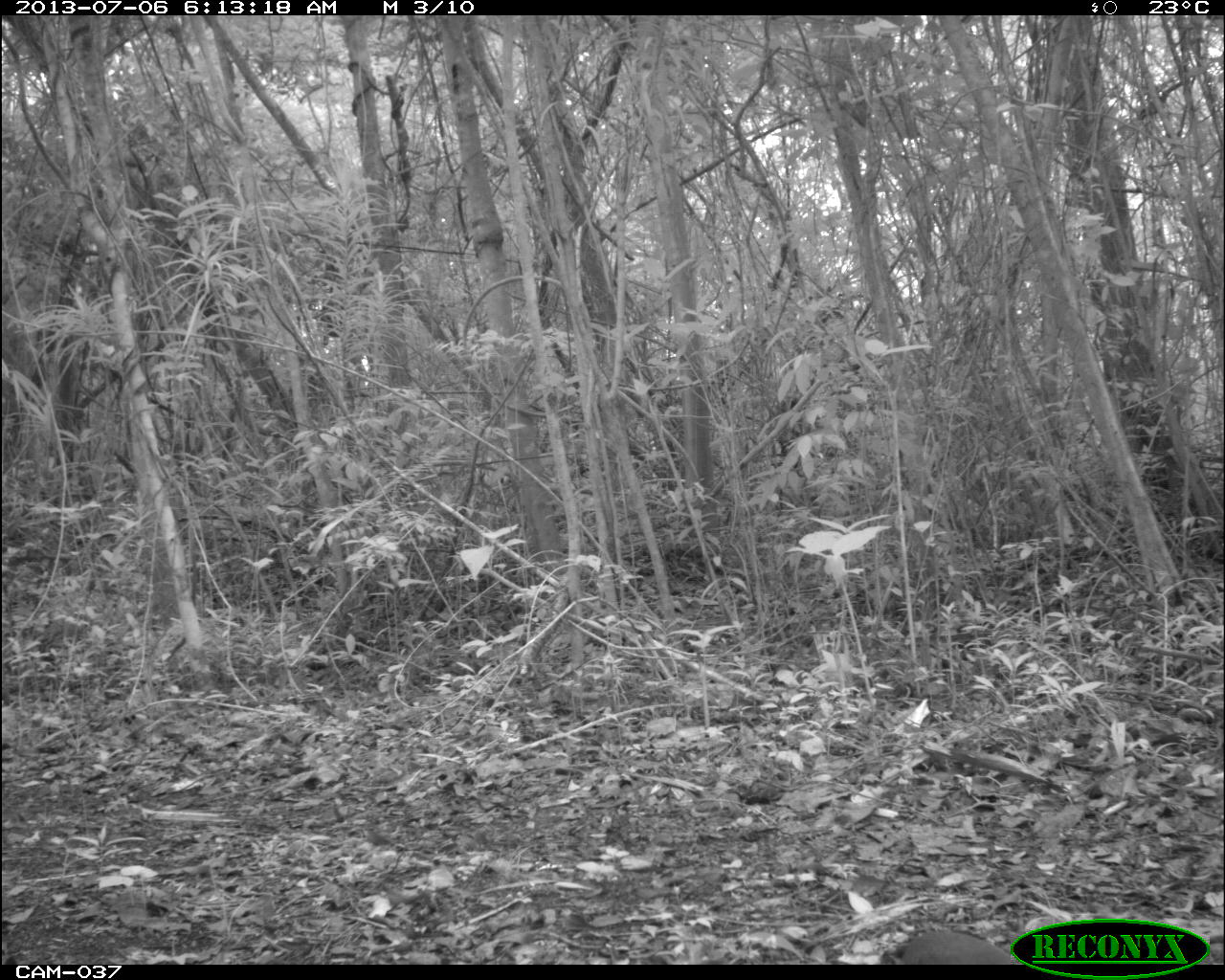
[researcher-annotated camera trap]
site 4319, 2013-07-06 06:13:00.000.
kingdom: Animalia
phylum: Chordata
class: Aves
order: Tinamiformes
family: Tinamidae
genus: Tinamus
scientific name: Tinamus major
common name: great tinamou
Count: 2.